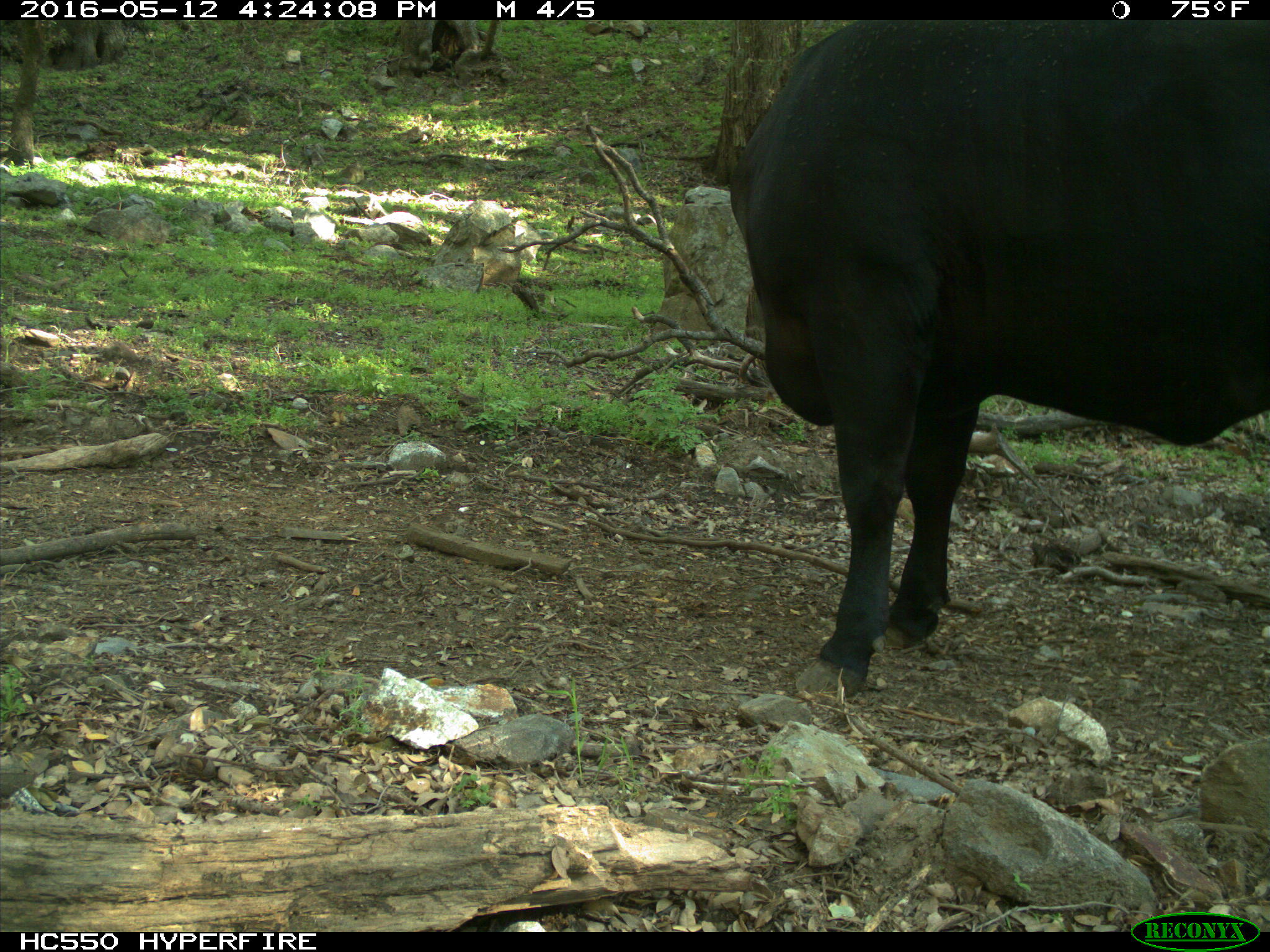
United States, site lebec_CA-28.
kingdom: Animalia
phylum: Chordata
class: Mammalia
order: Artiodactyla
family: Bovidae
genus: Bos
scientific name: Bos taurus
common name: domestic cow